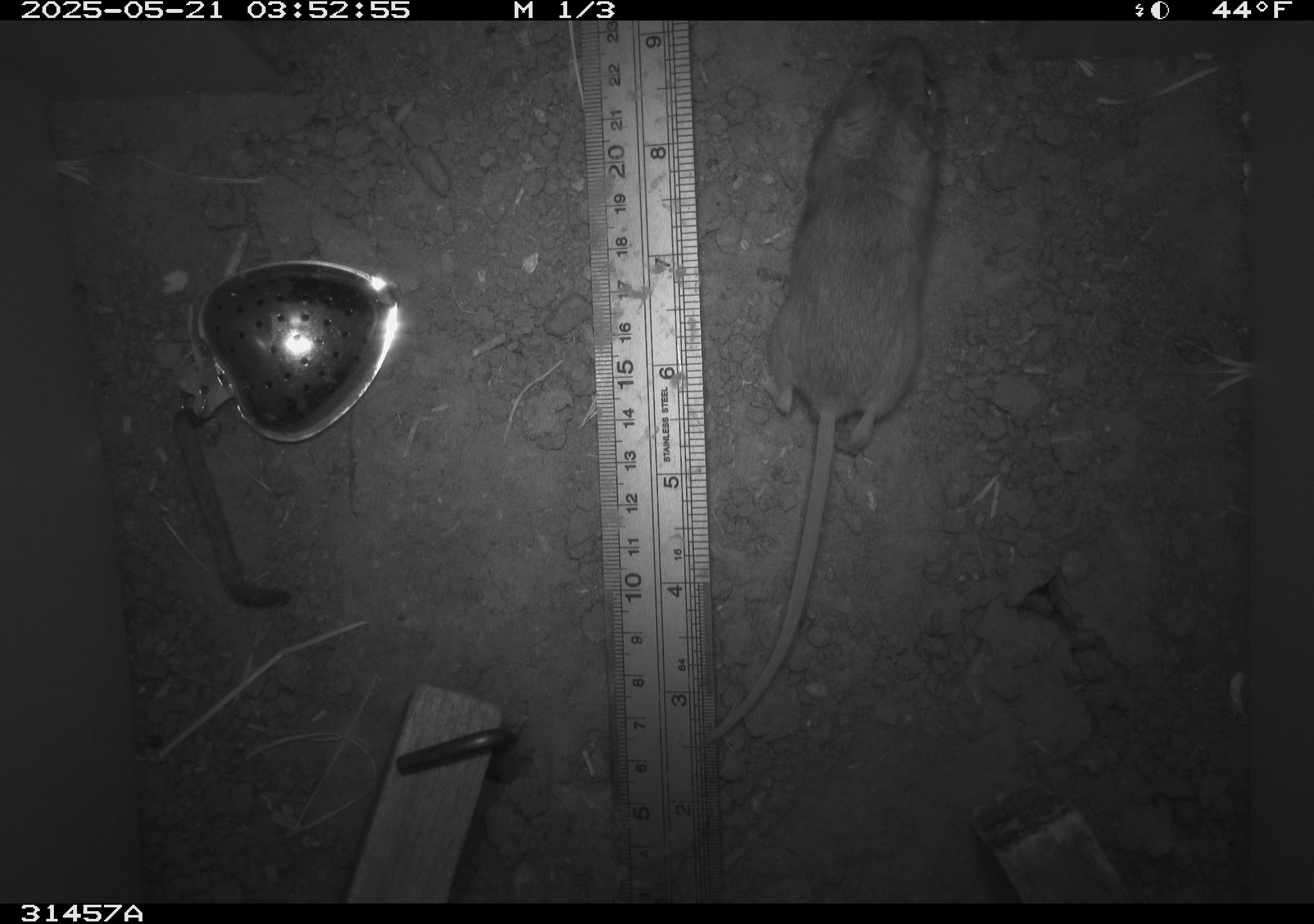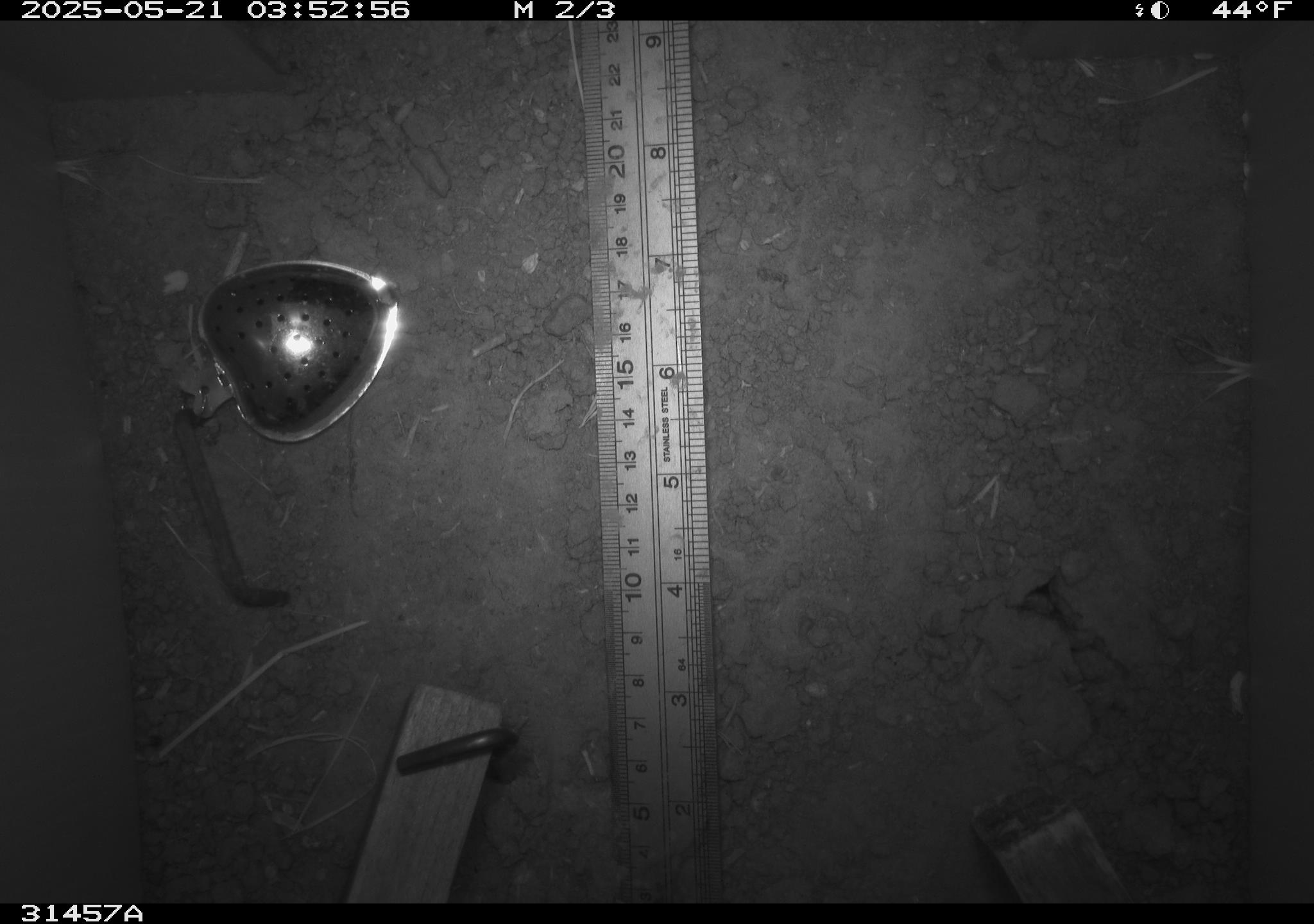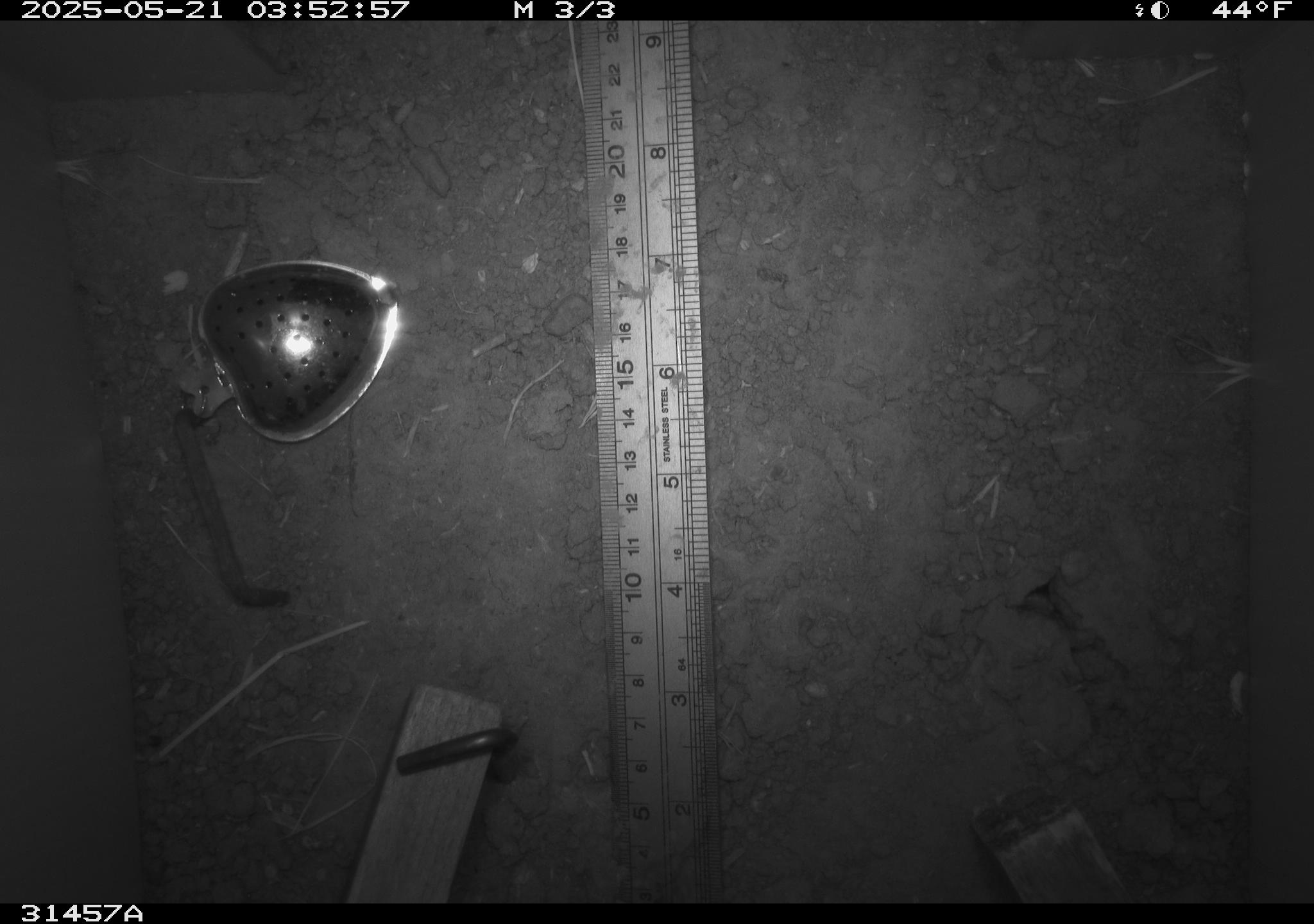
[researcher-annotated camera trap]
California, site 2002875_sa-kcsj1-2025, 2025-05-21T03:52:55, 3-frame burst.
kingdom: Animalia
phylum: Chordata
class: Mammalia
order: Rodentia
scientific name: Rodentia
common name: rodent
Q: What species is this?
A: Rodent (Rodentia).